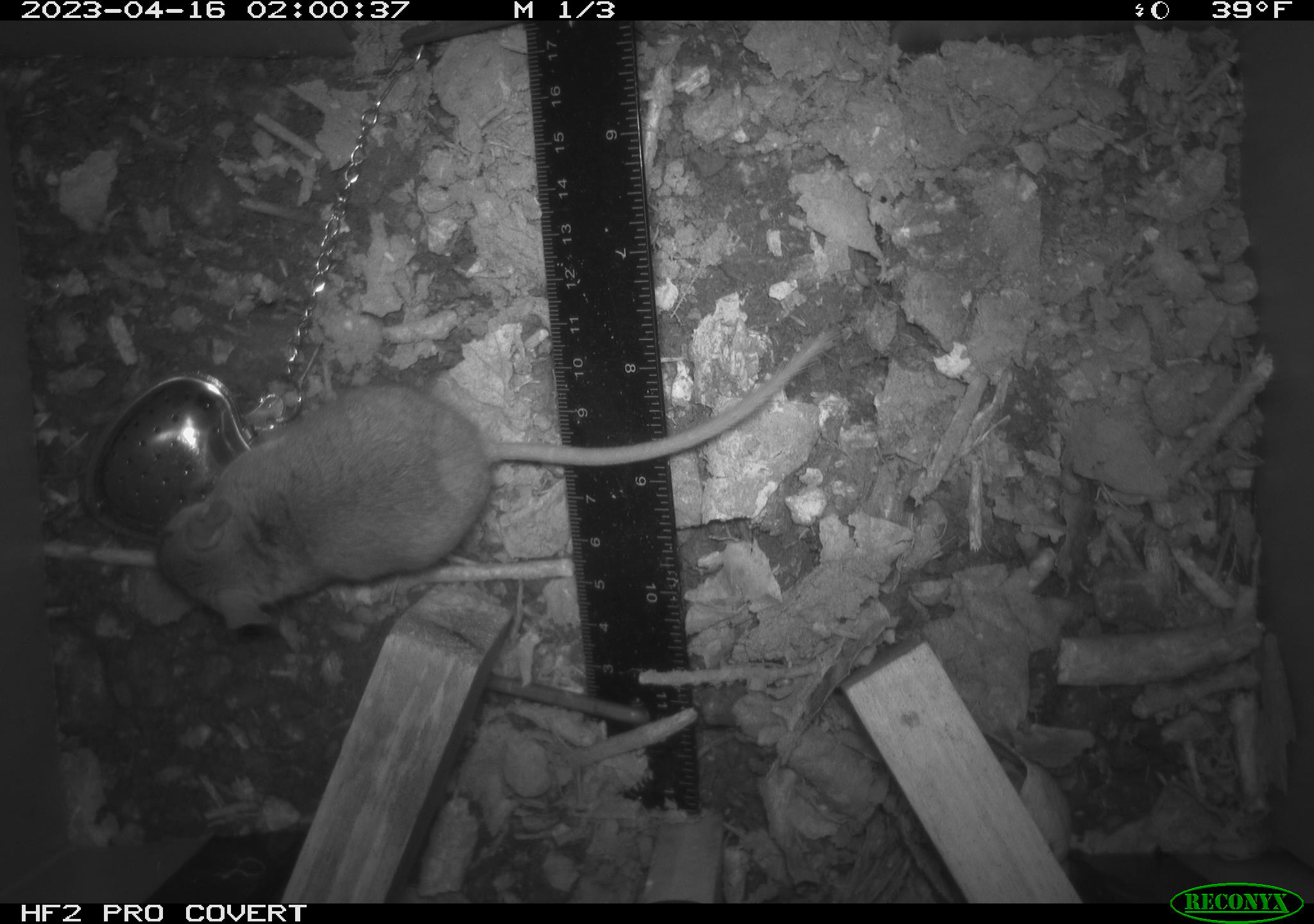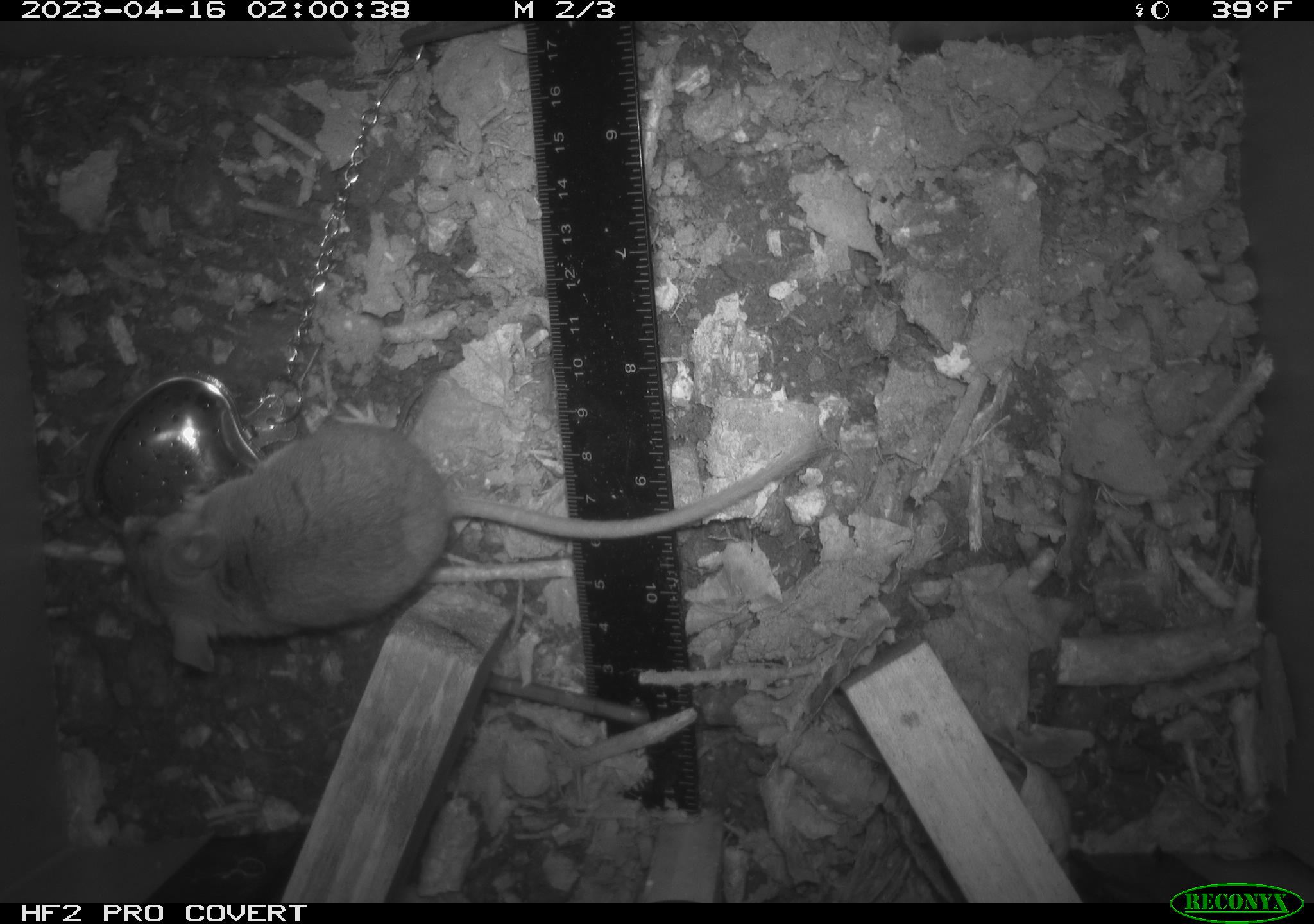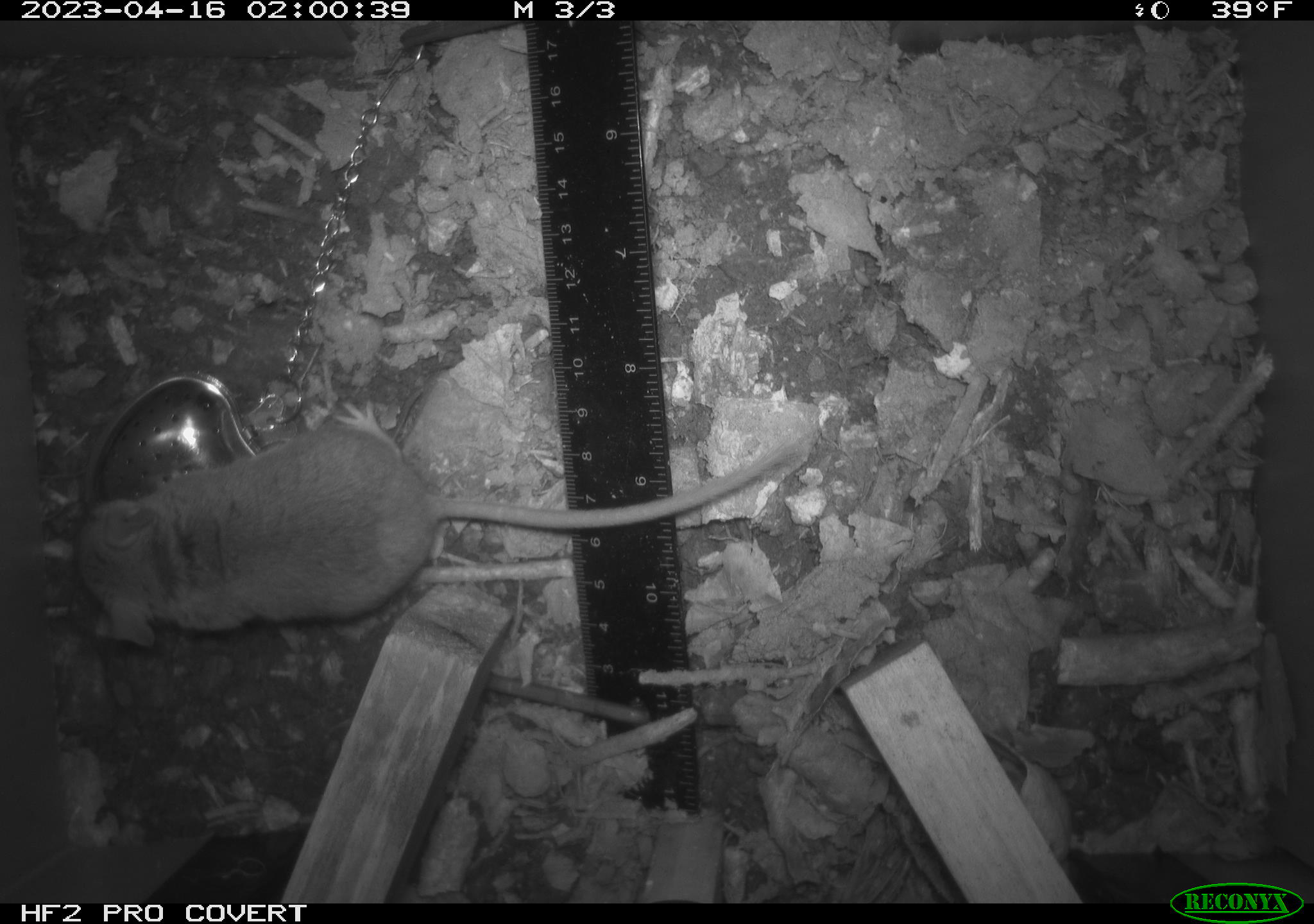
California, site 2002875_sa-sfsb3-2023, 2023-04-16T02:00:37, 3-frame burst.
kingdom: Animalia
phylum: Chordata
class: Mammalia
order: Rodentia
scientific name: Rodentia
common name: mouse species